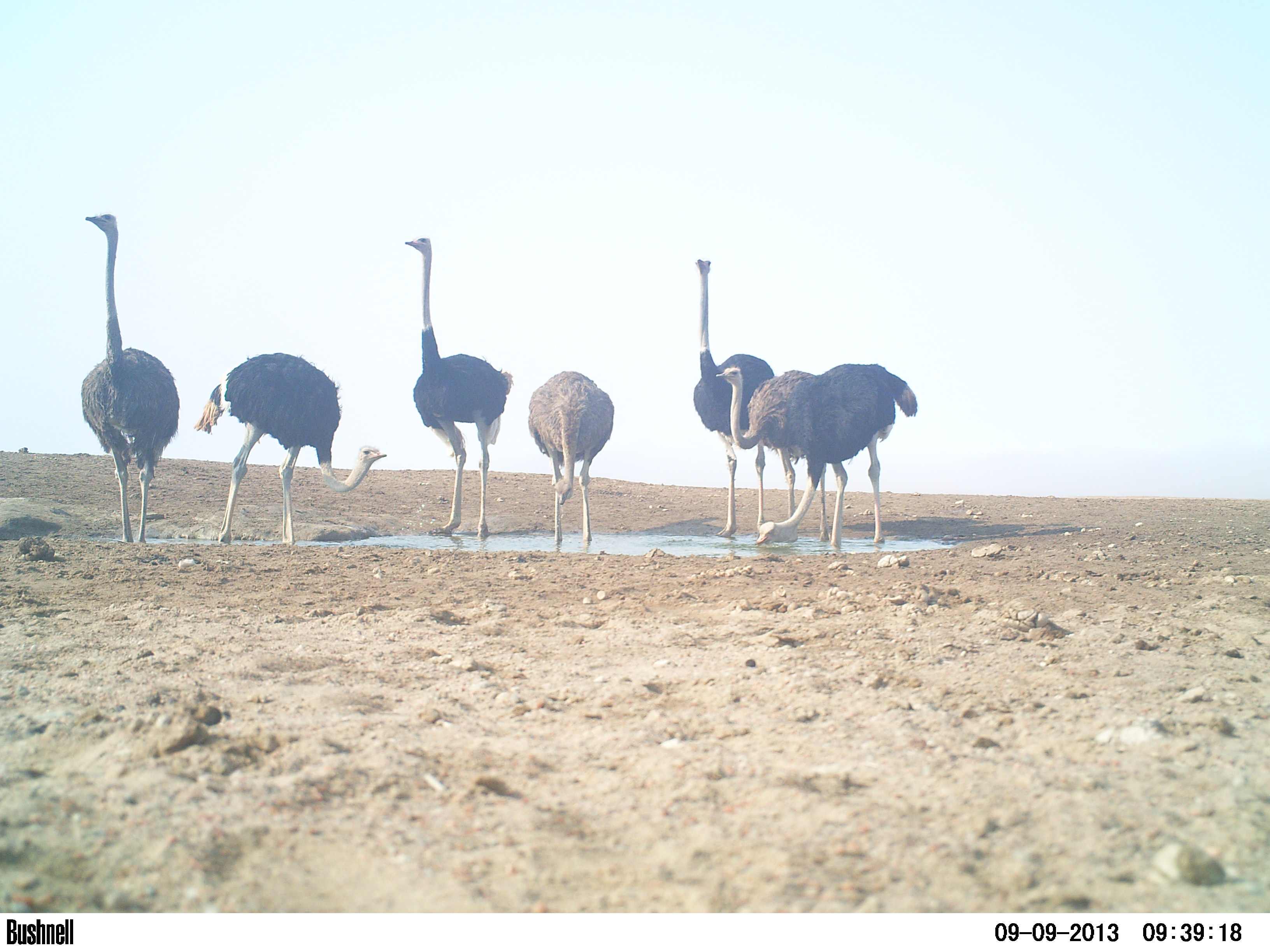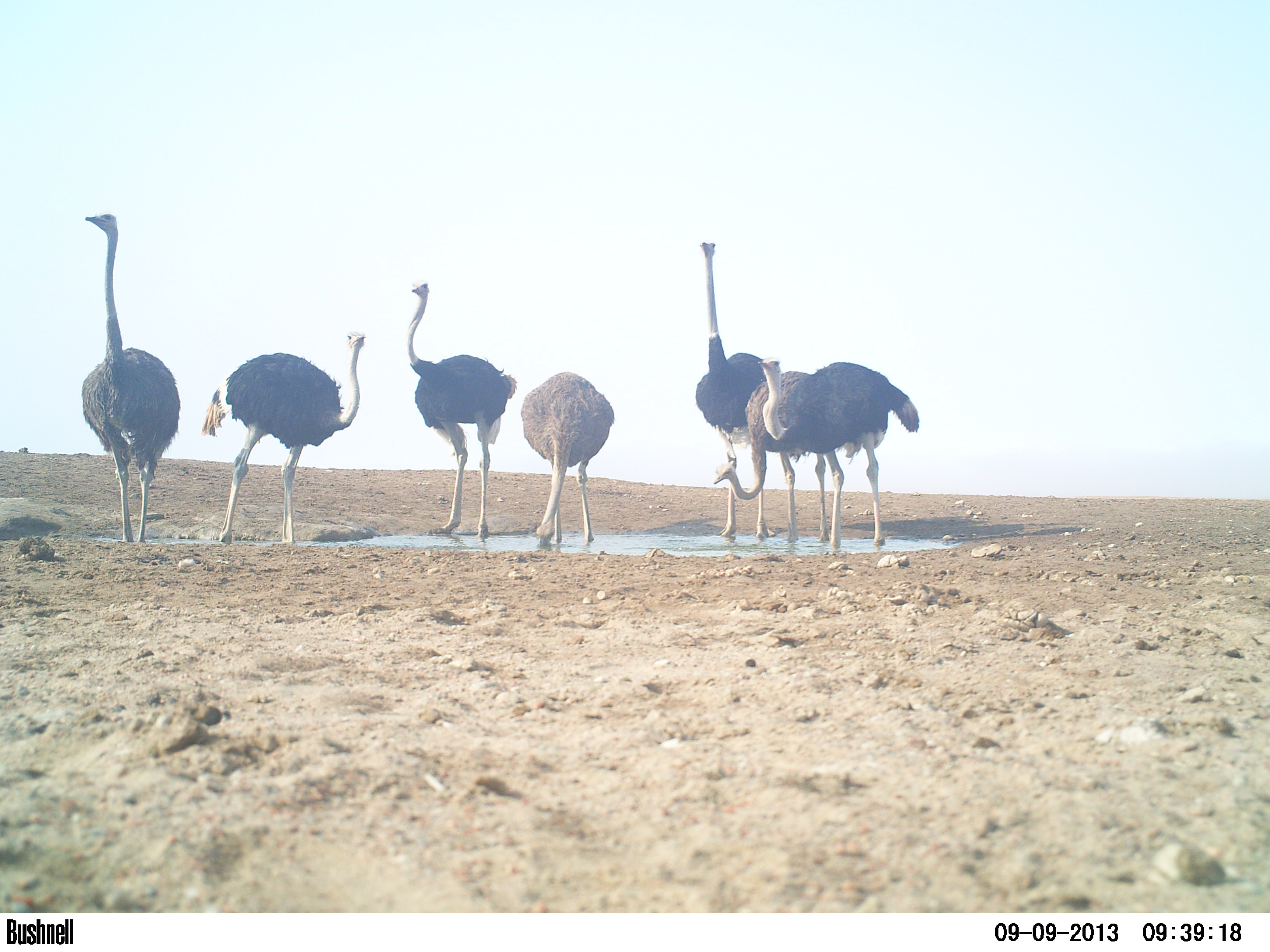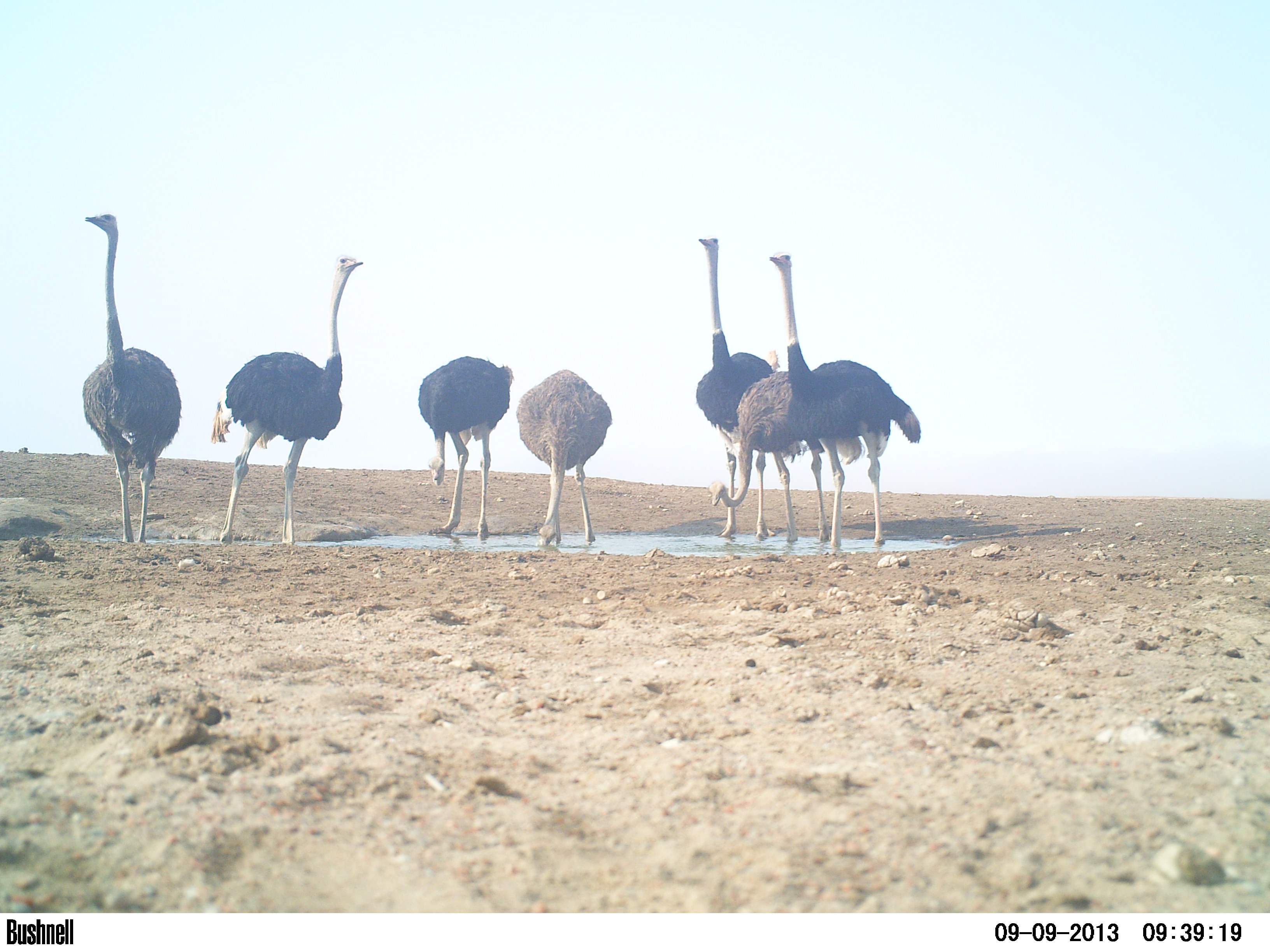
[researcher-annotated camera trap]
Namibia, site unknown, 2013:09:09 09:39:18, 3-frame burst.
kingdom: Animalia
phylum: Chordata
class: Aves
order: Struthioniformes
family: Struthionidae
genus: Struthio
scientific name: Struthio camelus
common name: common ostrich